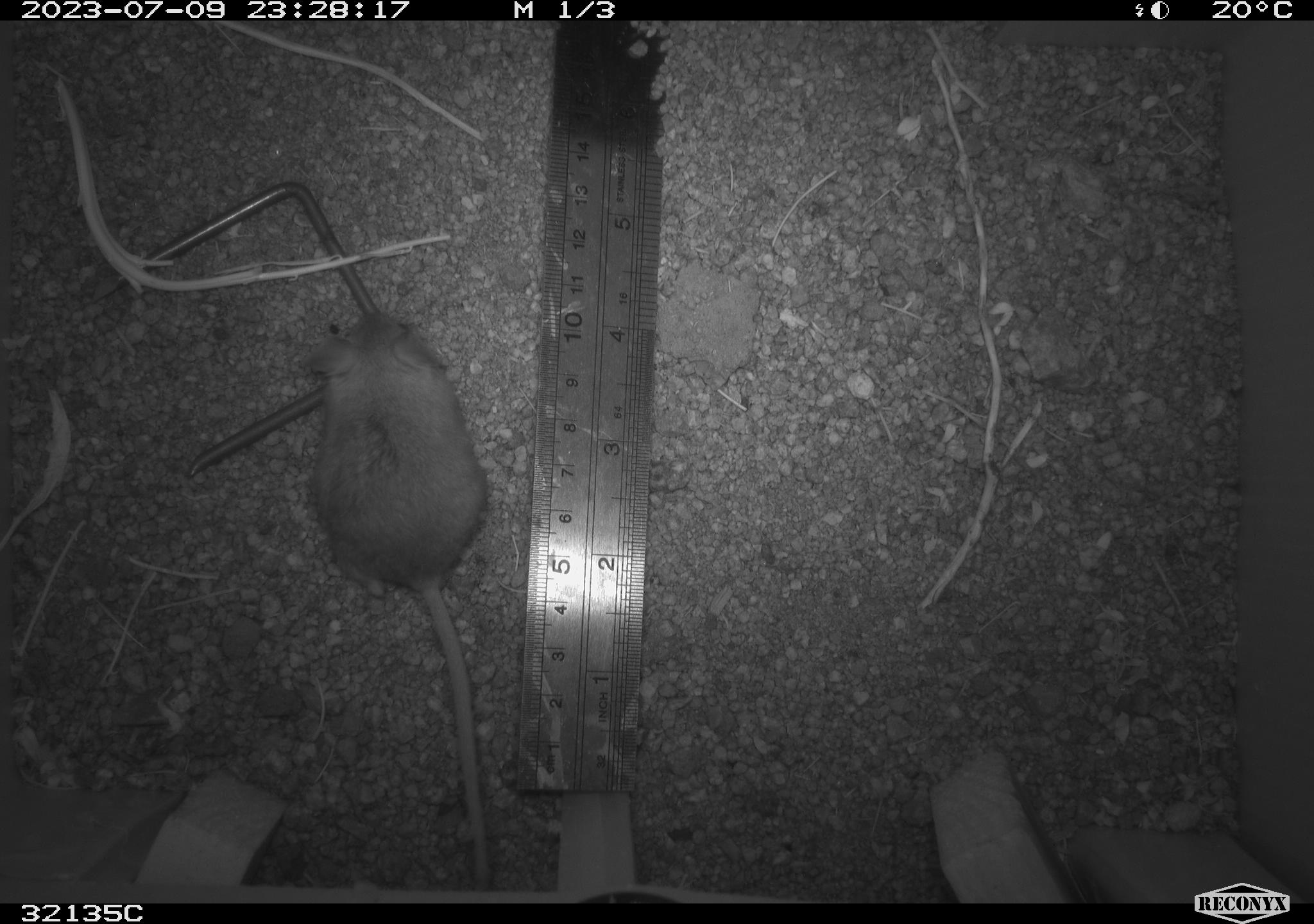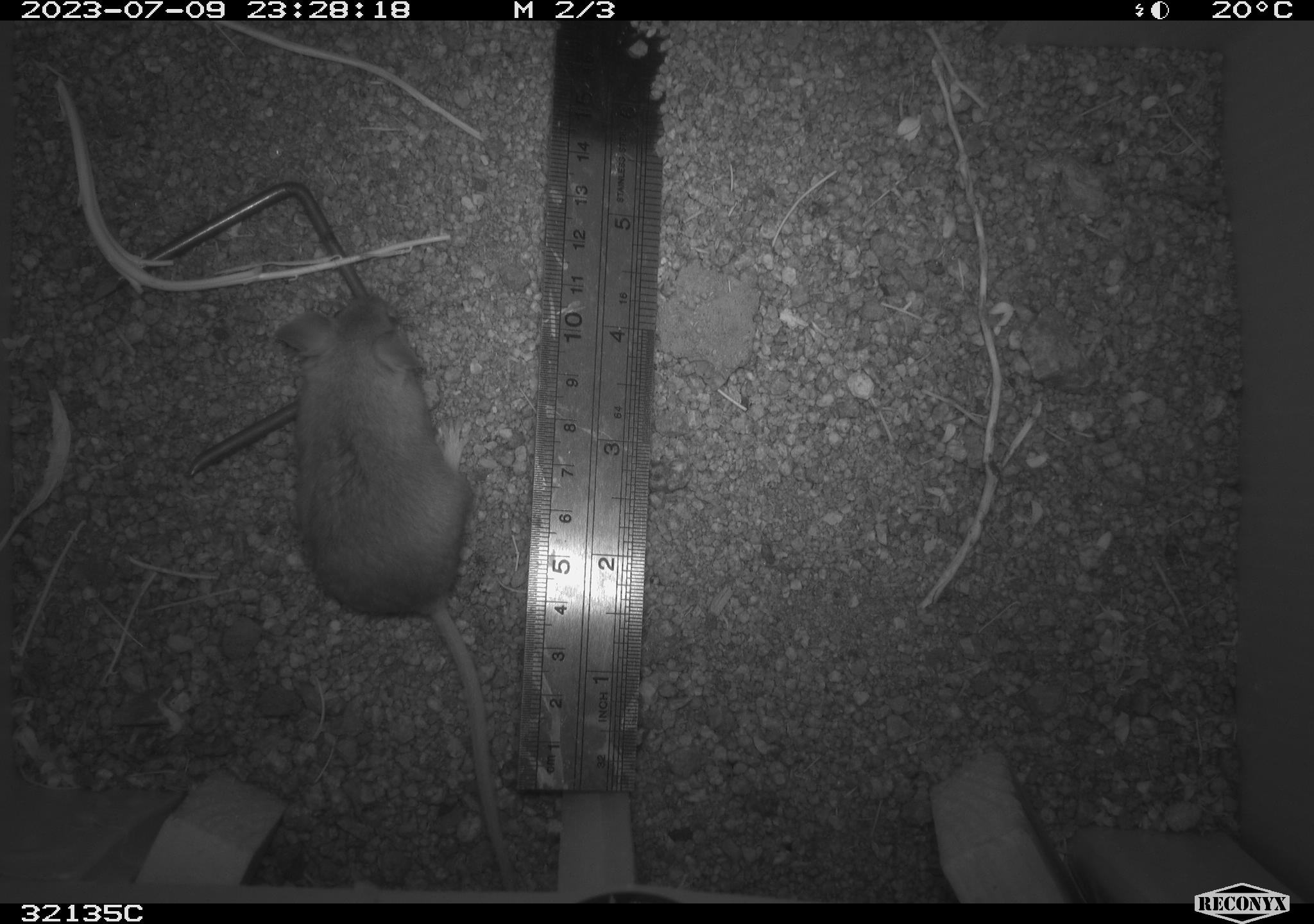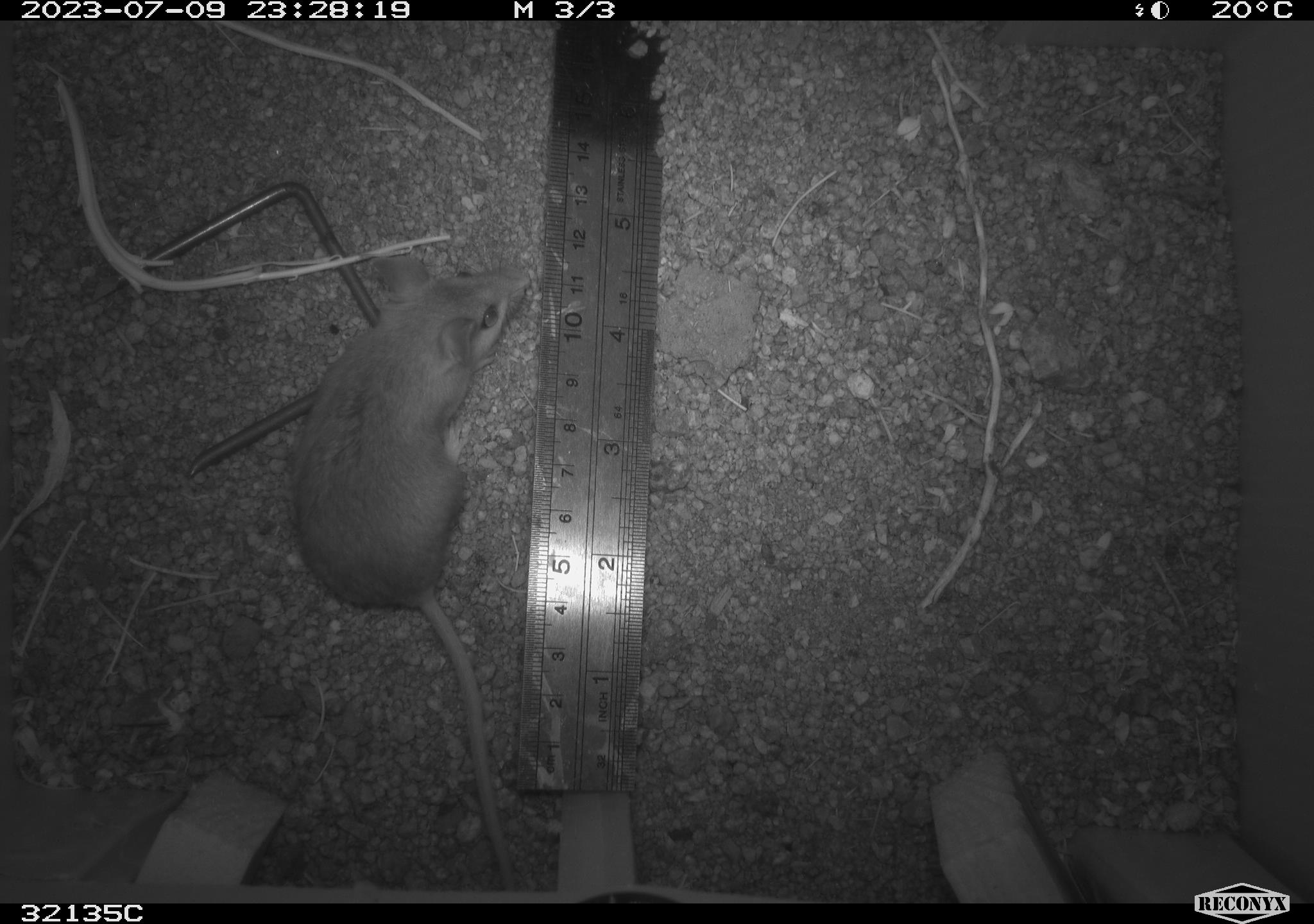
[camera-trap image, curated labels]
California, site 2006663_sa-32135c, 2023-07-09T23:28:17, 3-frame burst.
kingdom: Animalia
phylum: Chordata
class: Mammalia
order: Rodentia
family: Cricetidae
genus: Peromyscus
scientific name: Peromyscus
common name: deer mice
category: peromyscus species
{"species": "peromyscus species (deer mice) (Peromyscus)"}